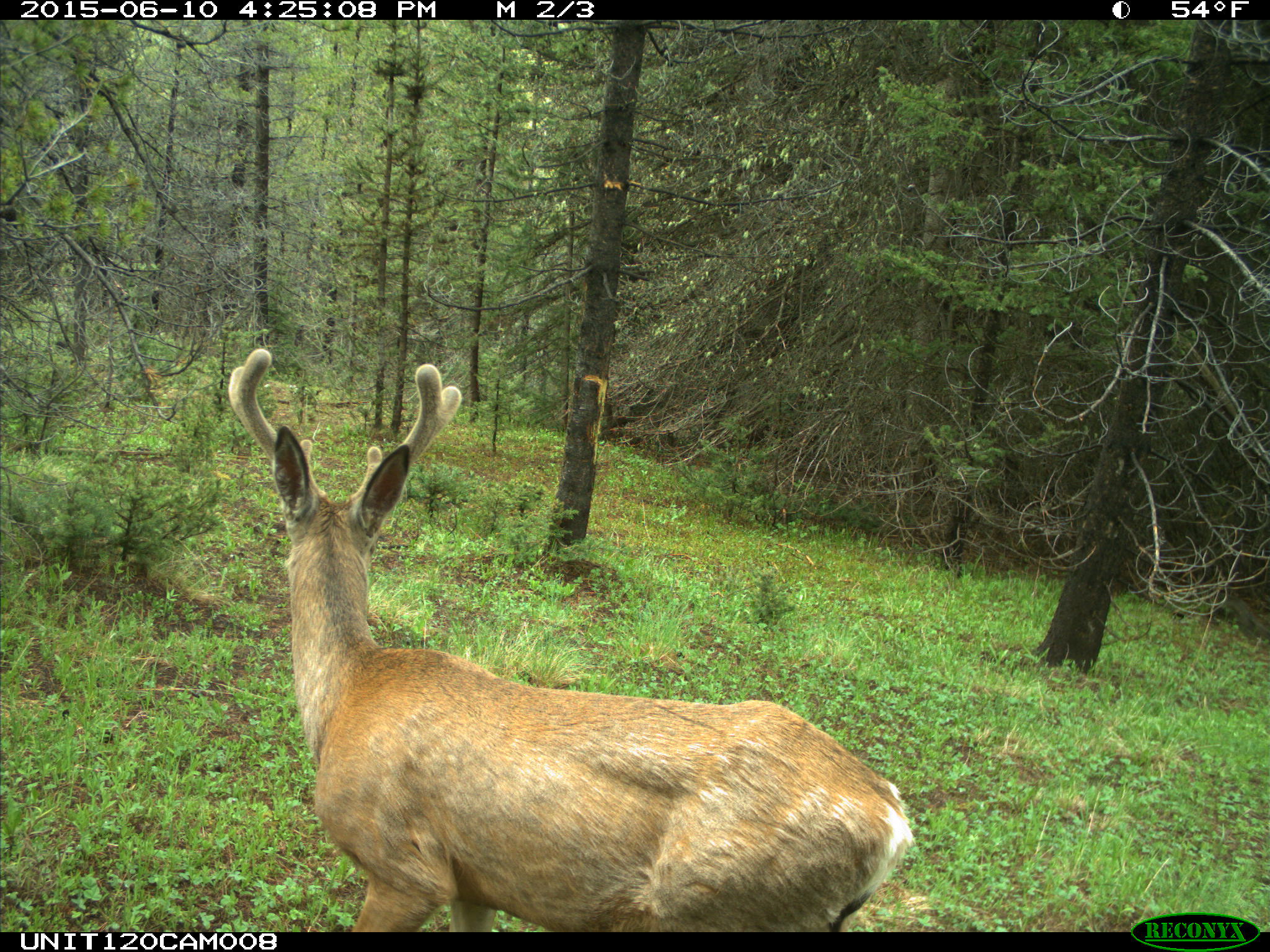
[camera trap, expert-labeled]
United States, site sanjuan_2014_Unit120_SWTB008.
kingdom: Animalia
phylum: Chordata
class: Mammalia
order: Artiodactyla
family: Cervidae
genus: Odocoileus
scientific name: Odocoileus hemionus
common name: mule deer